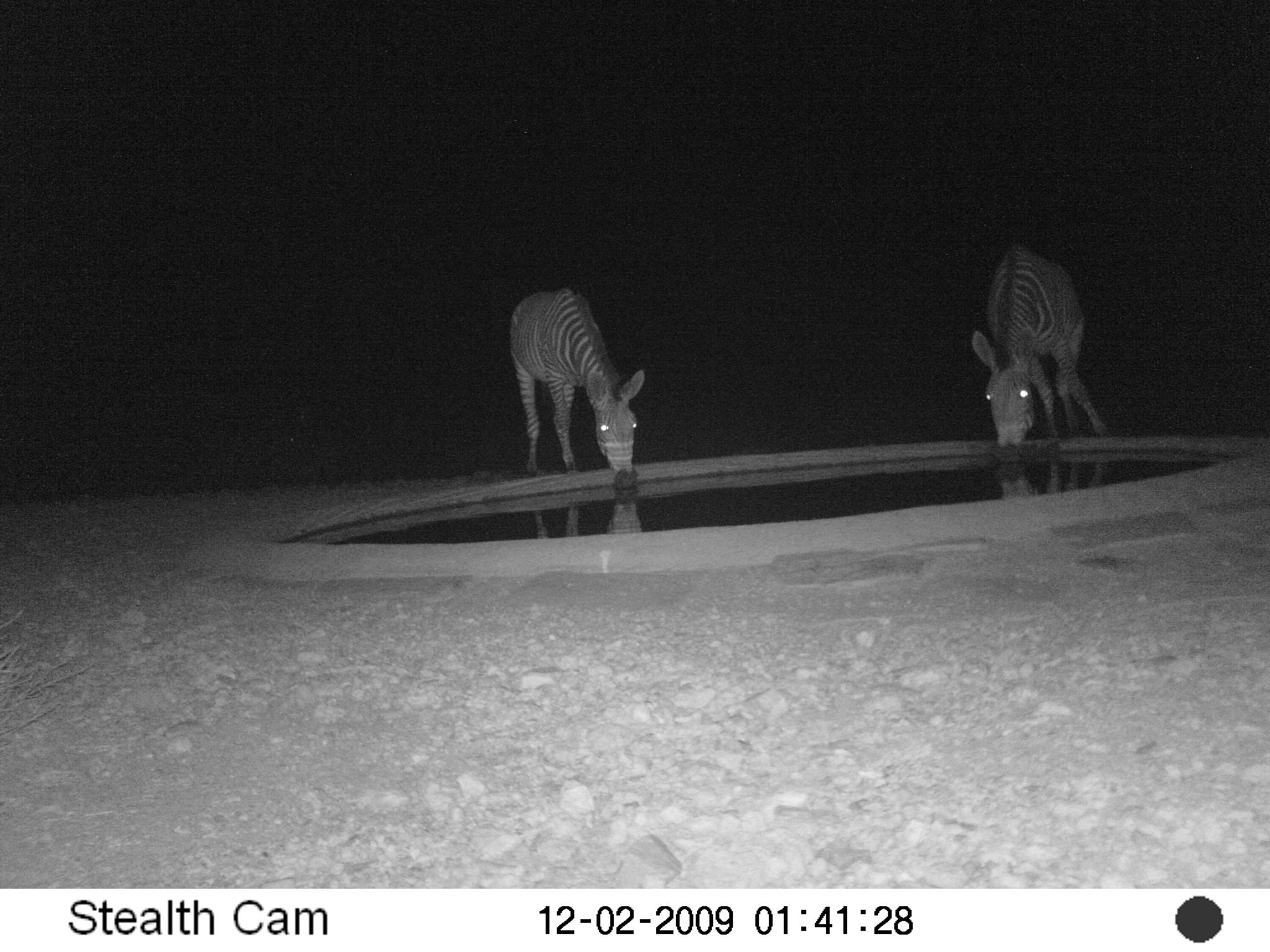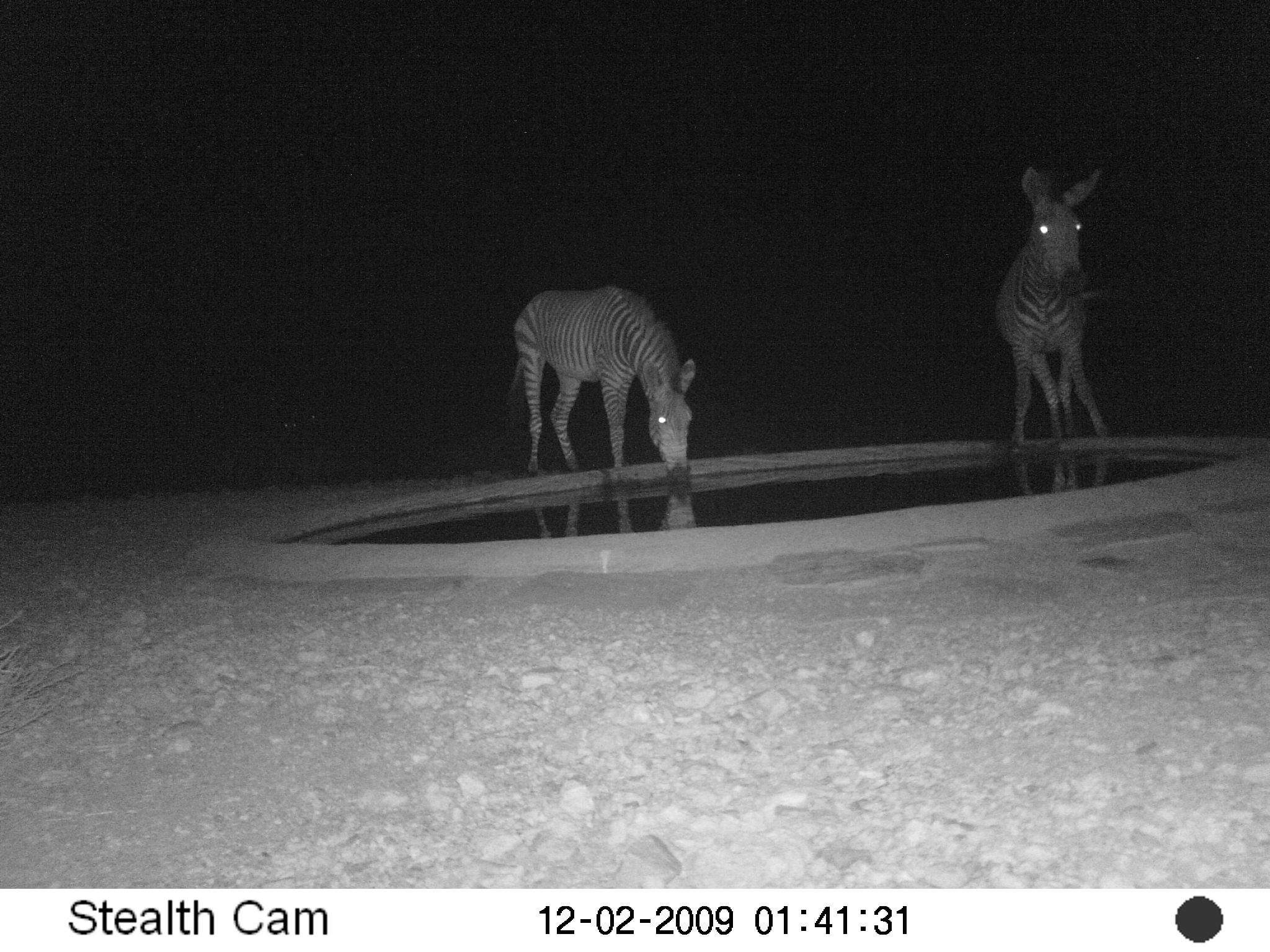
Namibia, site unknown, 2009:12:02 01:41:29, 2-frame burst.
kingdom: Animalia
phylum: Chordata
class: Mammalia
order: Perissodactyla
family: Equidae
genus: Equus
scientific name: Equus zebra hartmannae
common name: hartmann's mountain zebra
Equus zebra hartmannae (hartmann's mountain zebra).